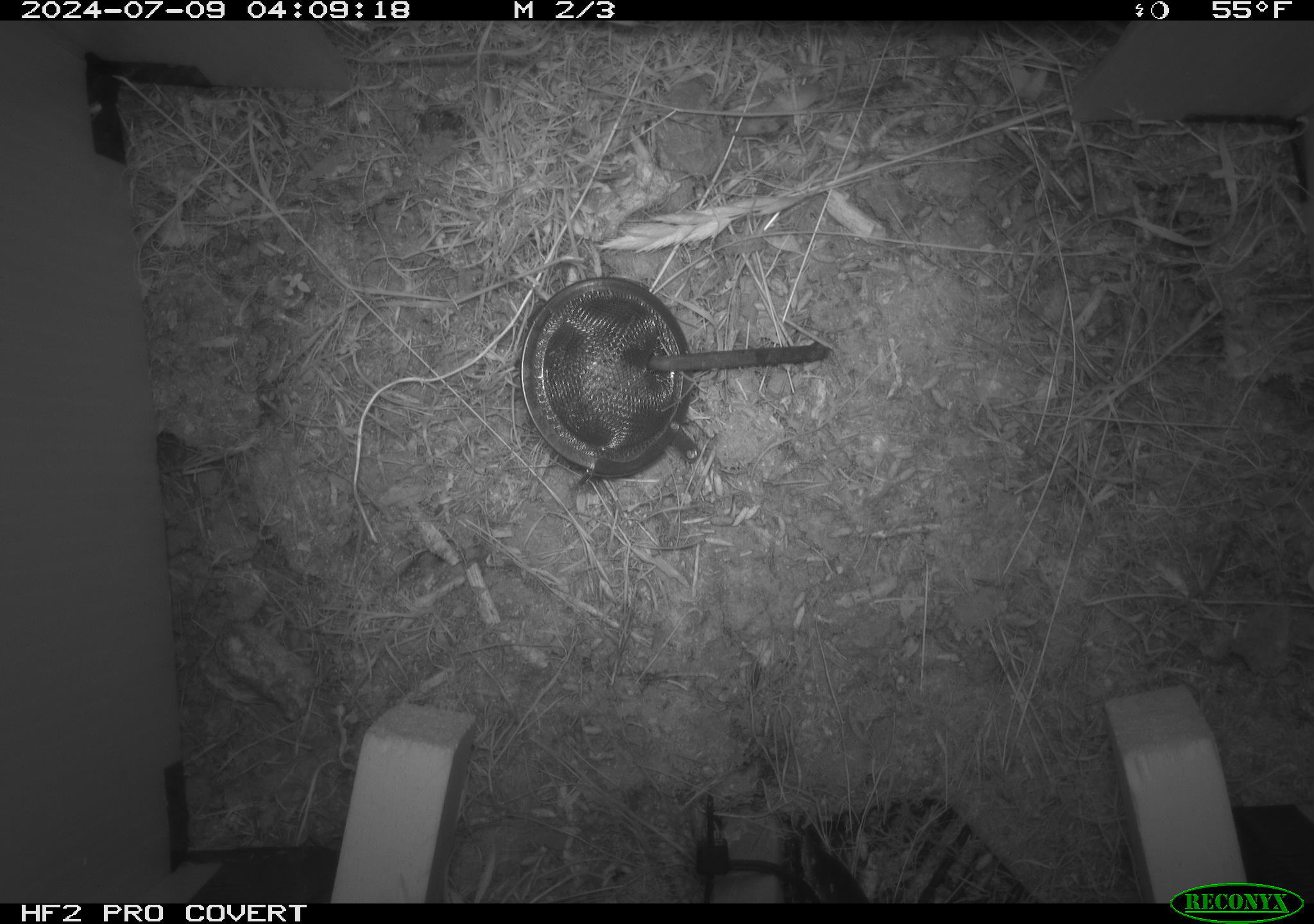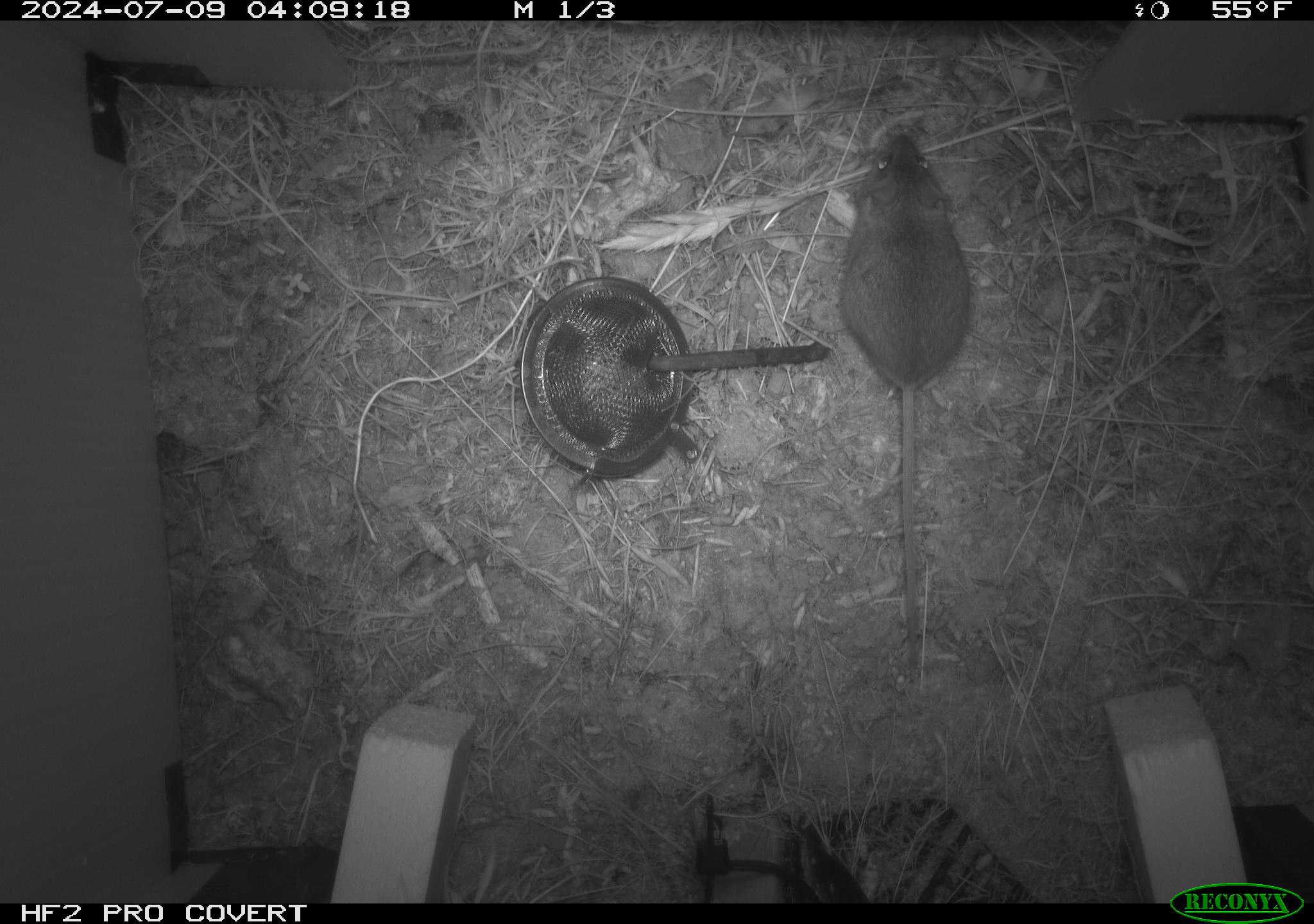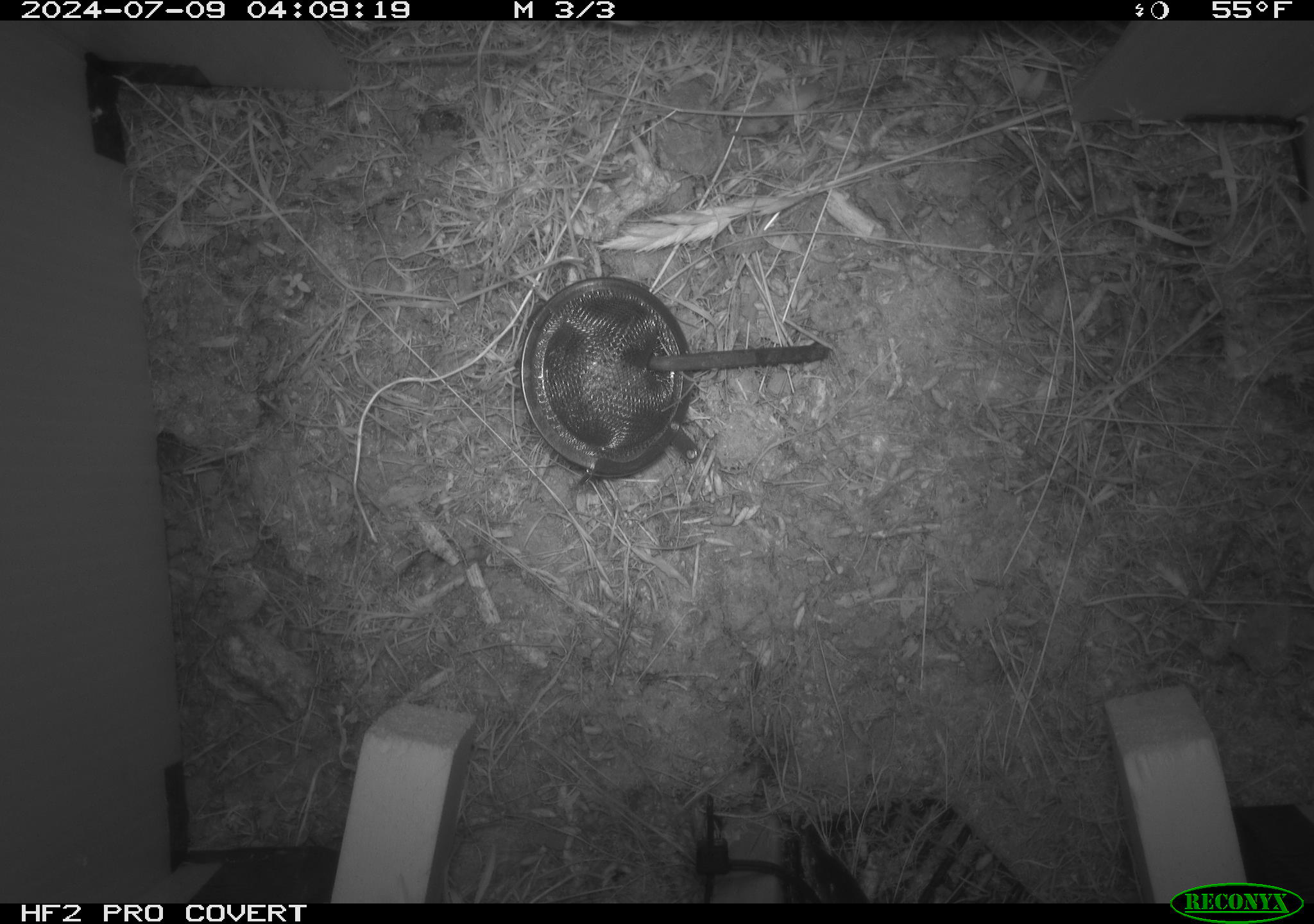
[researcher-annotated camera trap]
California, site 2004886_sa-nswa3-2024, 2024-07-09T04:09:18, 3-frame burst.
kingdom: Animalia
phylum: Chordata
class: Mammalia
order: Rodentia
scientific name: Rodentia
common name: rodent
Rodent (Rodentia).